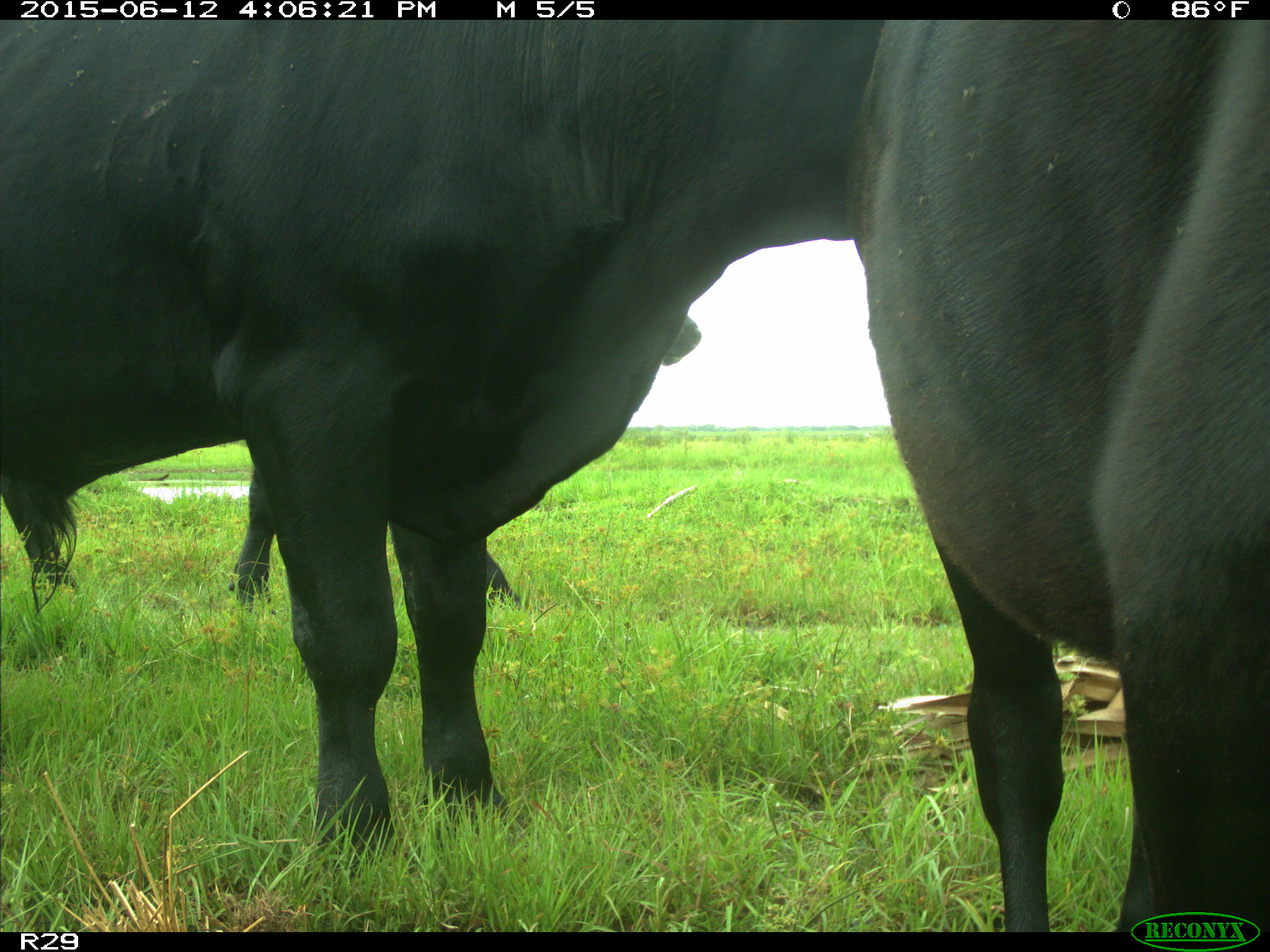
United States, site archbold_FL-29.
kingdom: Animalia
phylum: Chordata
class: Mammalia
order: Artiodactyla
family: Bovidae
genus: Bos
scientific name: Bos taurus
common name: domestic cow